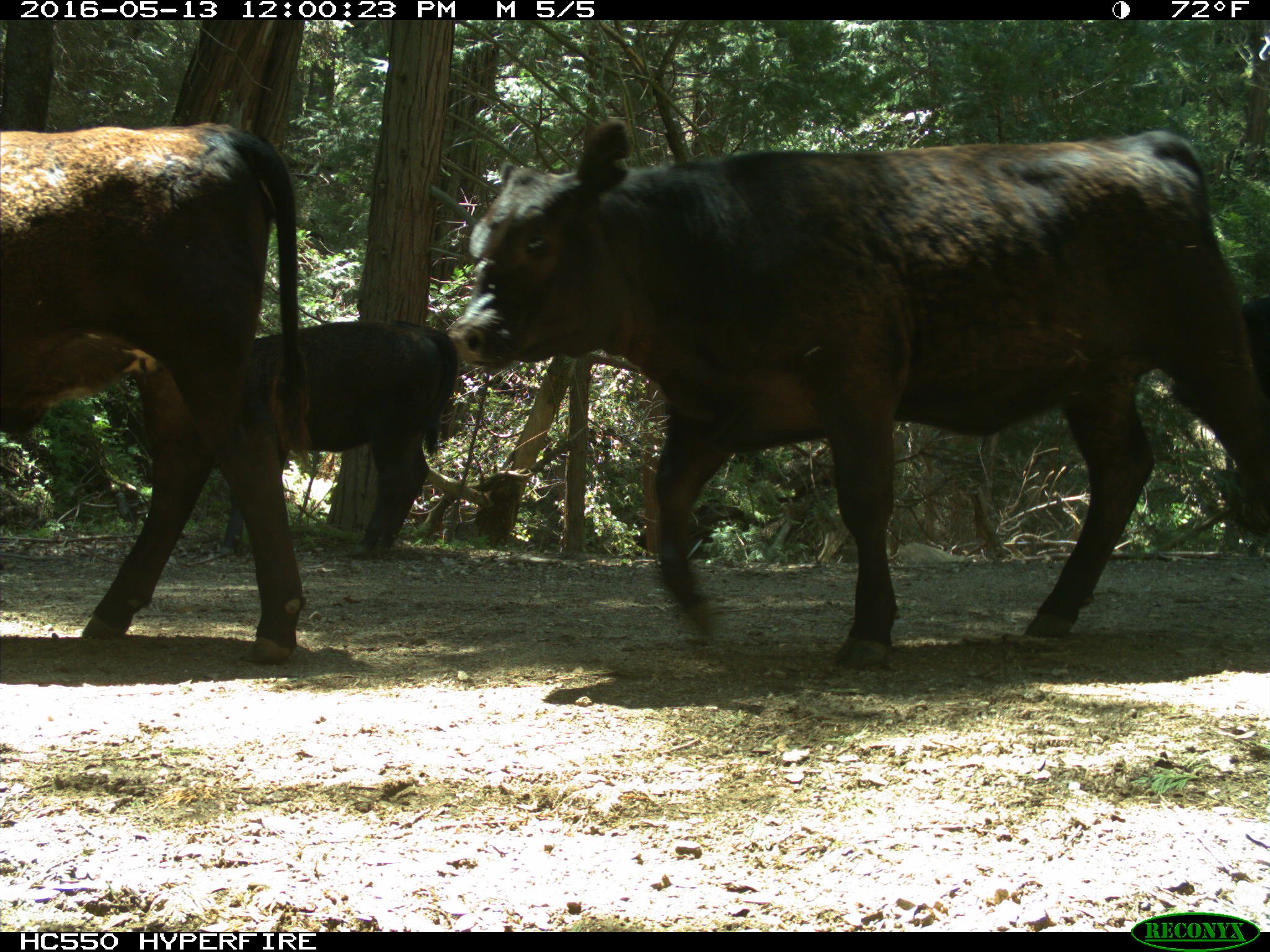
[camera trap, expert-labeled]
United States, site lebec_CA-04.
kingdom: Animalia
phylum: Chordata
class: Mammalia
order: Artiodactyla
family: Bovidae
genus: Bos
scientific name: Bos taurus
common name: domestic cow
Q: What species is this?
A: Bos taurus (domestic cow).